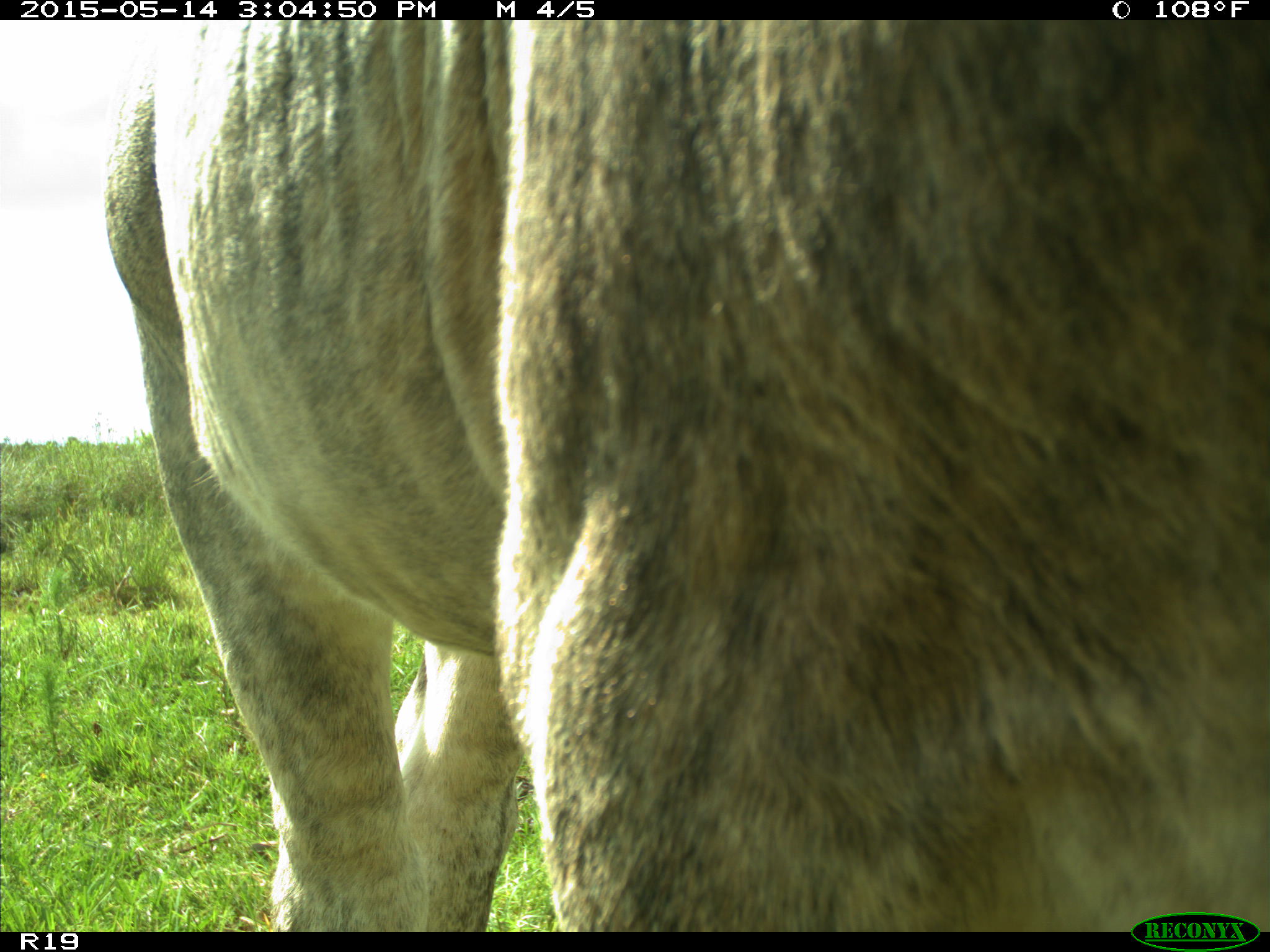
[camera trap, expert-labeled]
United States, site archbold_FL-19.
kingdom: Animalia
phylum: Chordata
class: Mammalia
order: Artiodactyla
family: Bovidae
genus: Bos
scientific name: Bos taurus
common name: domestic cow